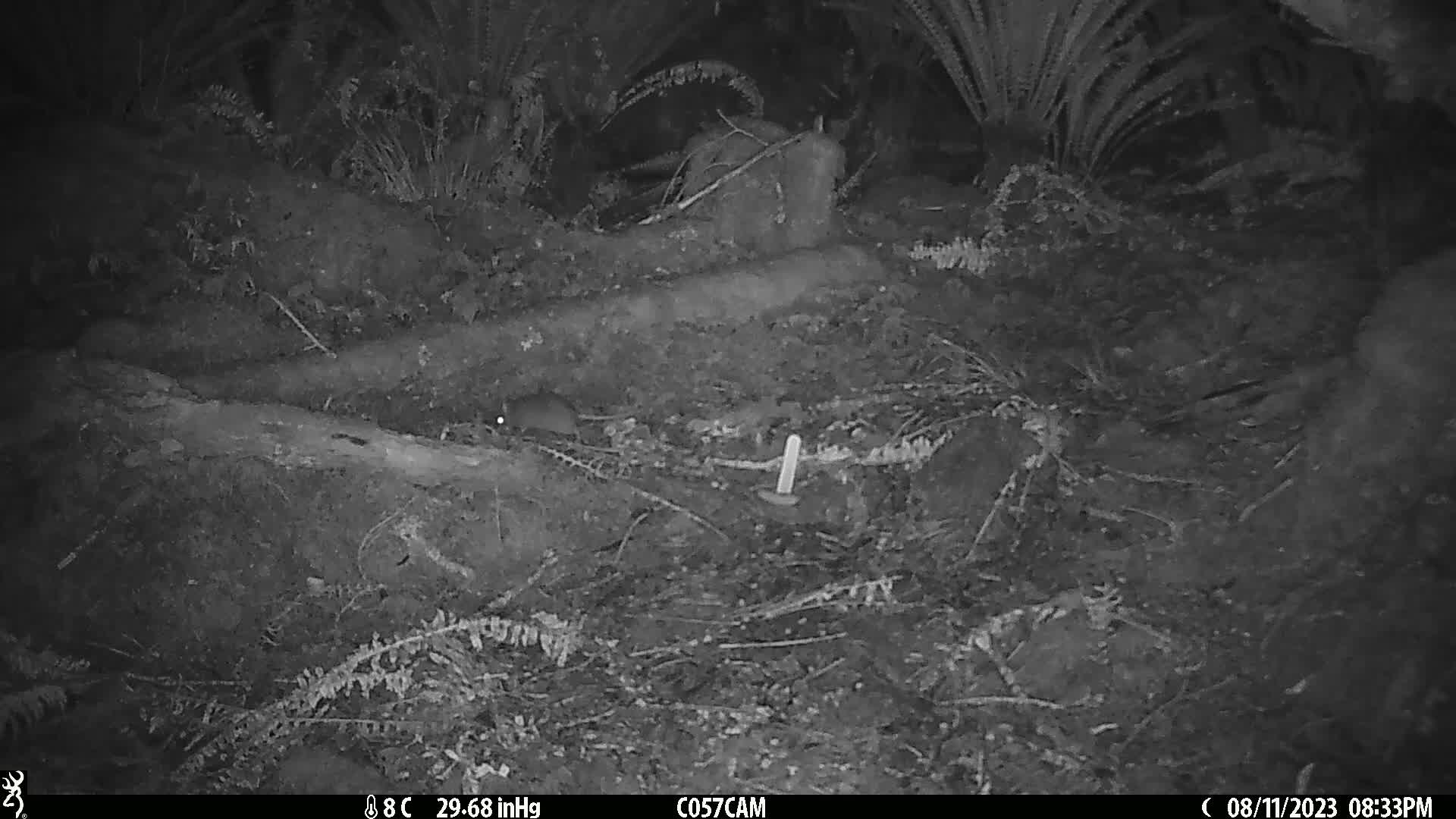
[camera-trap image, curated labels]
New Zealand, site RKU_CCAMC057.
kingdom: Animalia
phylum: Chordata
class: Mammalia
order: Rodentia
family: Muridae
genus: Rattus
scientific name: Rattus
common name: rat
Rat (Rattus).